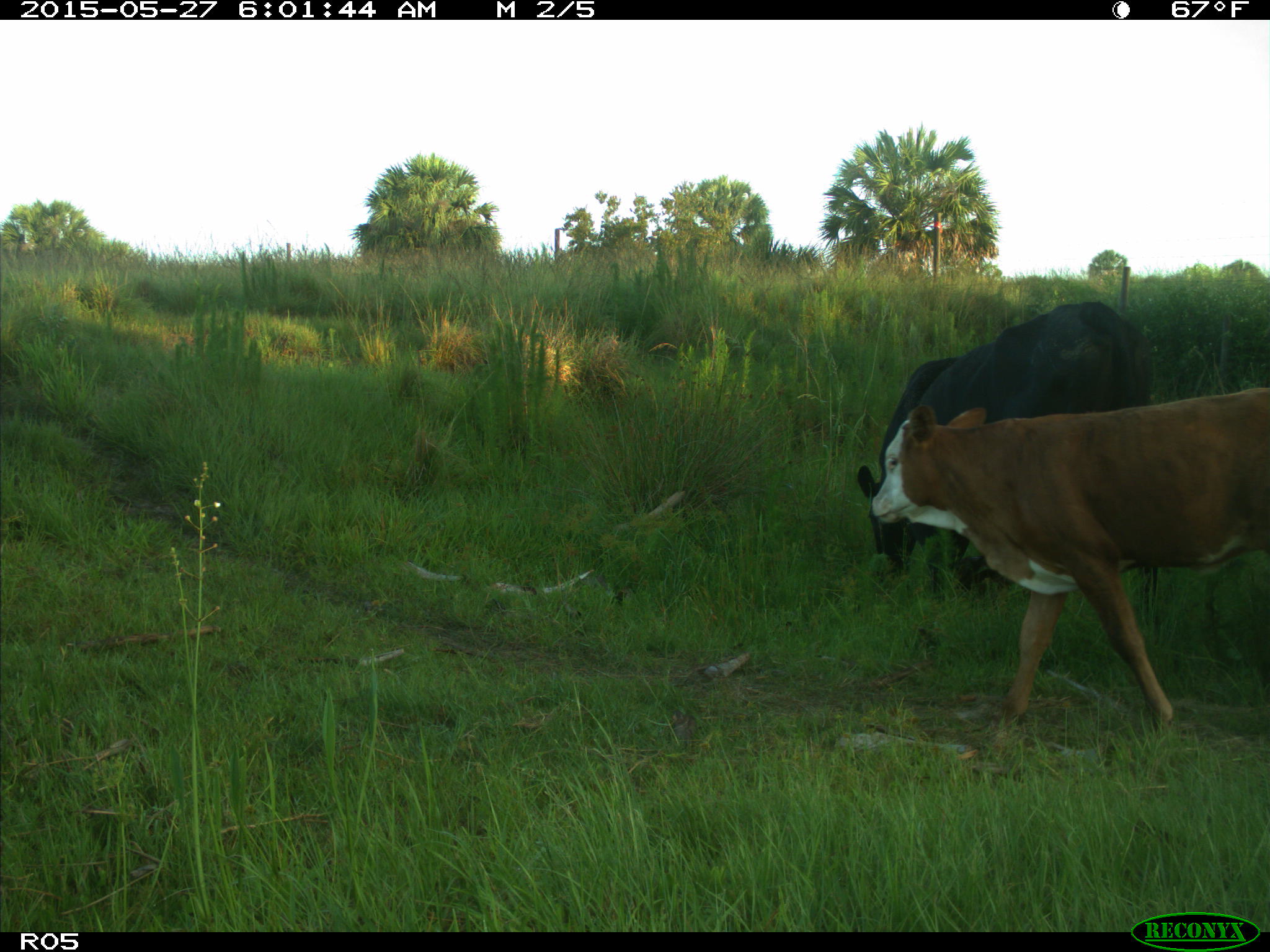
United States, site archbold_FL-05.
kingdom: Animalia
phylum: Chordata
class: Mammalia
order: Artiodactyla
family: Bovidae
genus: Bos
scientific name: Bos taurus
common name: domestic cow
Bos taurus (domestic cow).